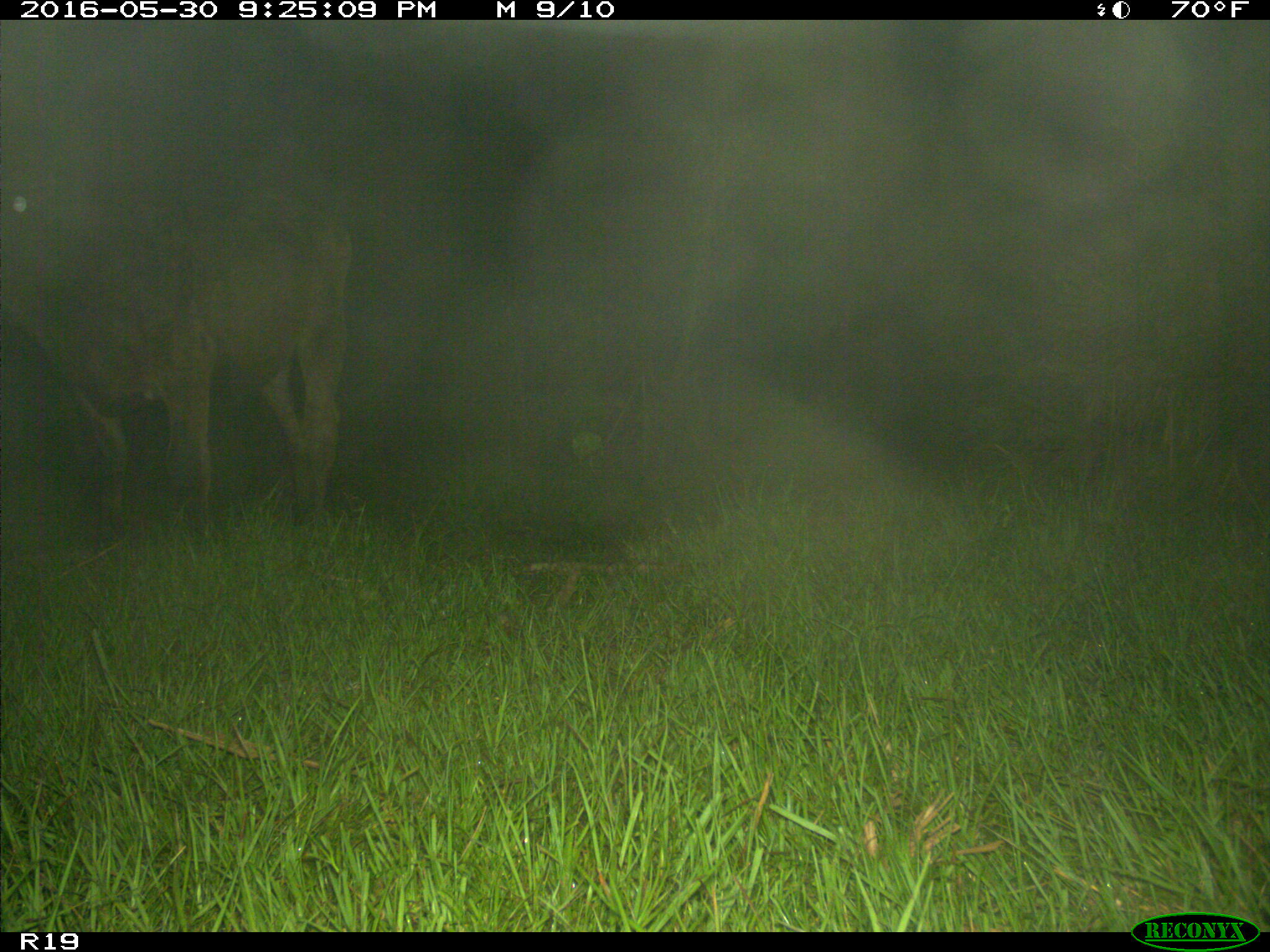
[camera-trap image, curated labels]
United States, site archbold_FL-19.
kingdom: Animalia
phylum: Chordata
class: Mammalia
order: Artiodactyla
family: Bovidae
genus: Bos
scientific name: Bos taurus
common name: domestic cow